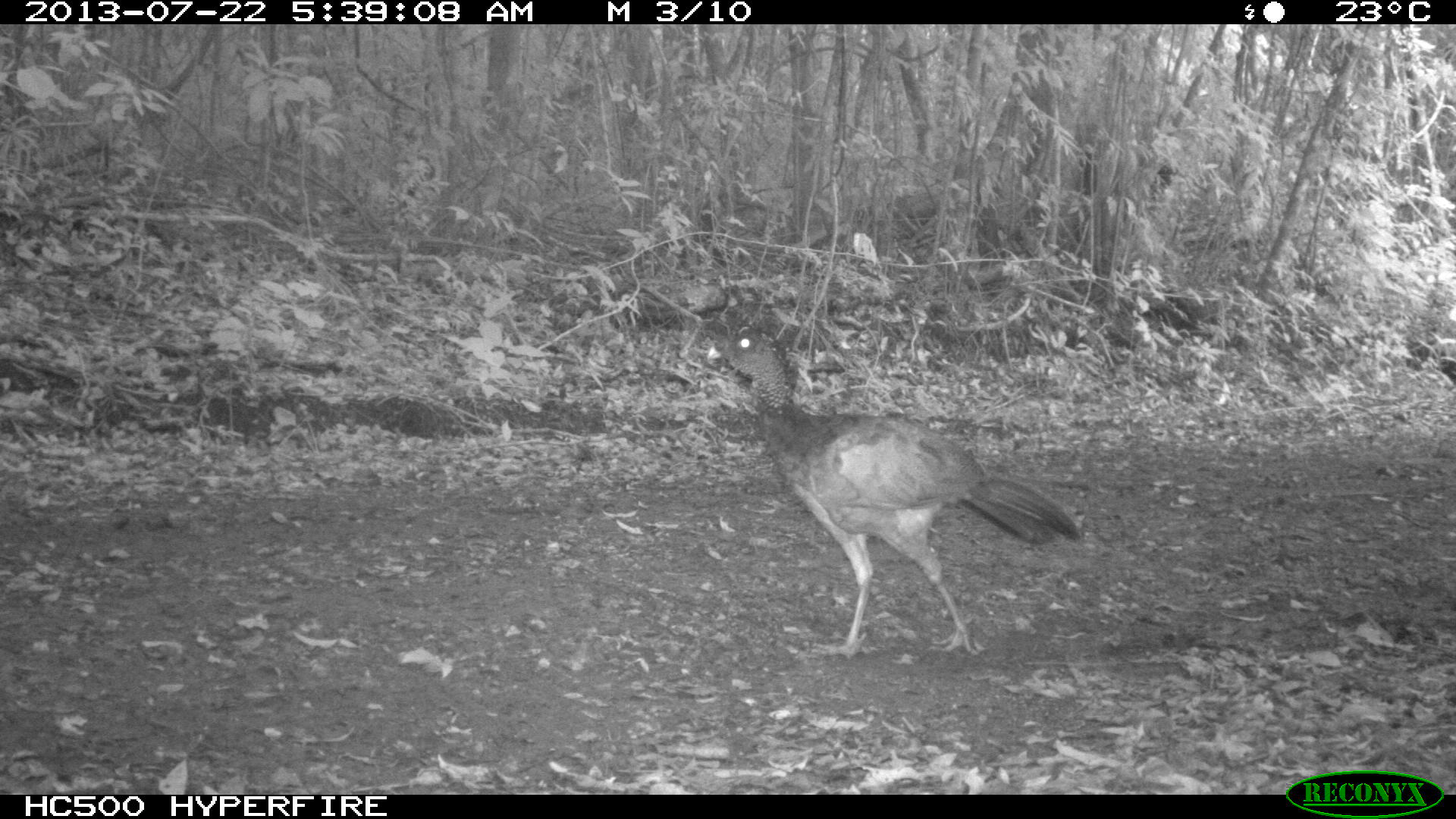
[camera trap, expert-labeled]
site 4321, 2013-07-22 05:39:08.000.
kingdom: Animalia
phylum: Chordata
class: Aves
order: Galliformes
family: Cracidae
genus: Crax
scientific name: Crax rubra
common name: great curassow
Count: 1.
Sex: female.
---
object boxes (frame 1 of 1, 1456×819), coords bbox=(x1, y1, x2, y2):
crax rubra: bbox=(708, 326, 1084, 657)